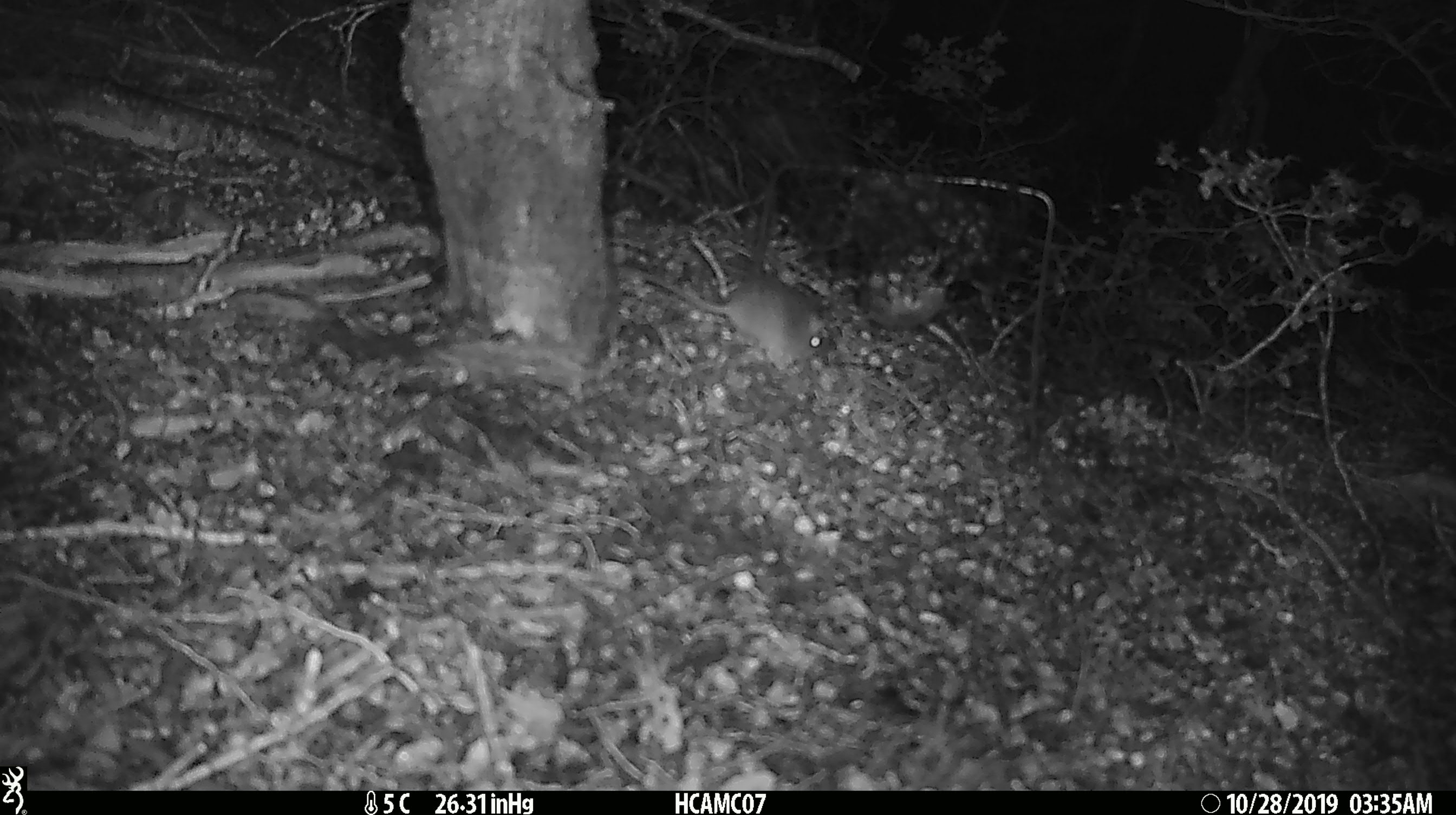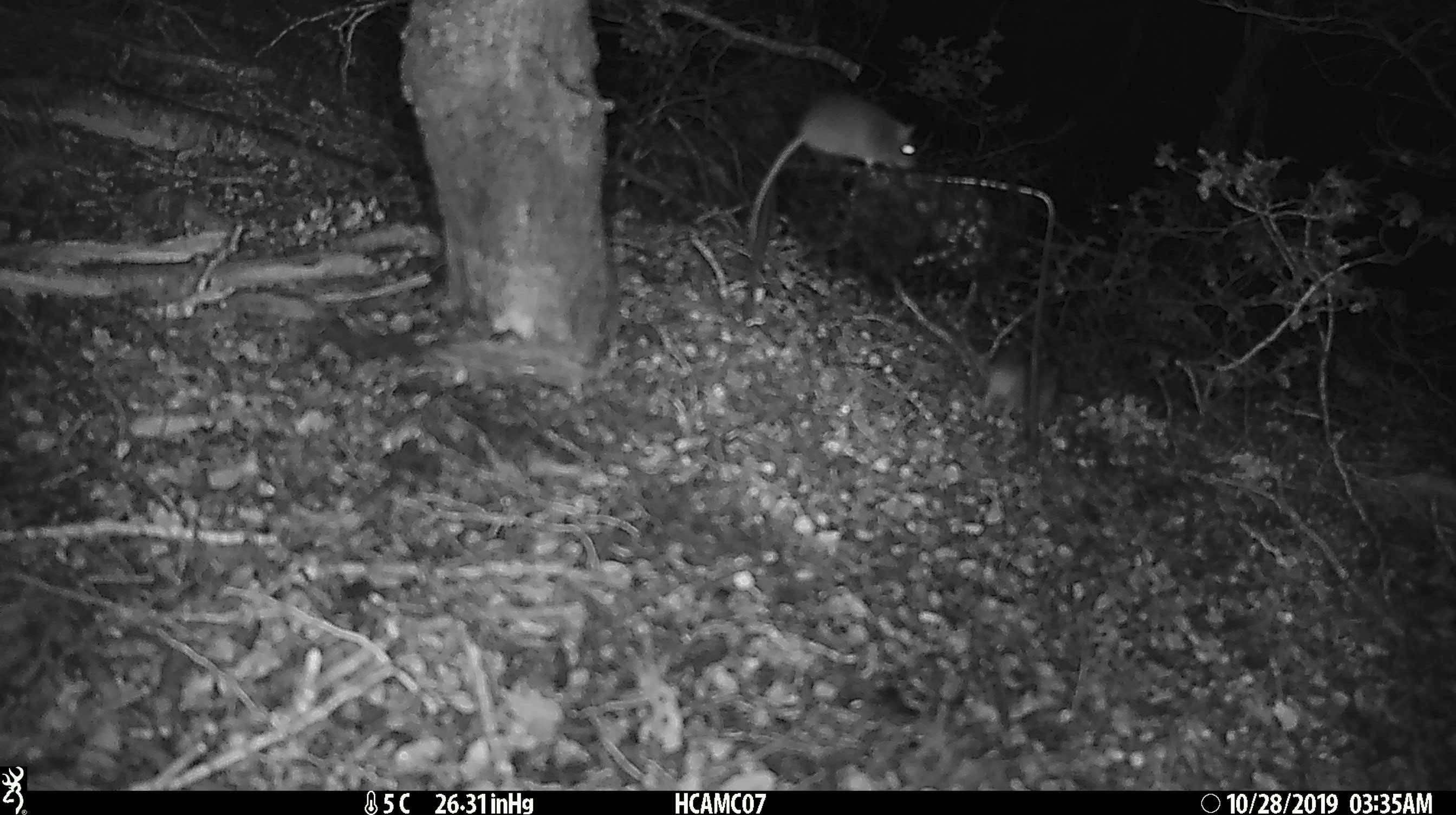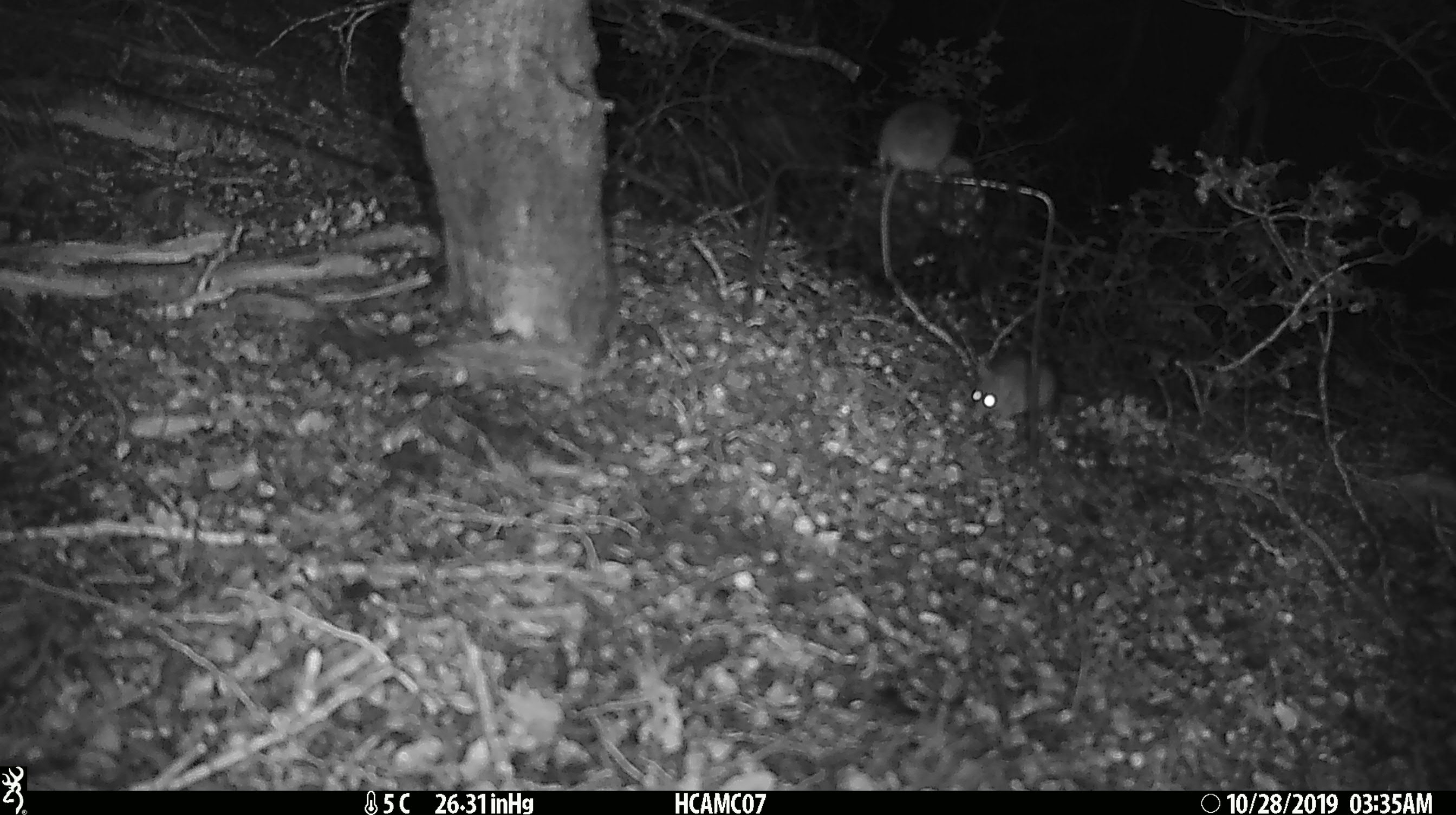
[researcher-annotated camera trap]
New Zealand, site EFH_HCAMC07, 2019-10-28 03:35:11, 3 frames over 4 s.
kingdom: Animalia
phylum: Chordata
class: Mammalia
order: Rodentia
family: Muridae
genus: Mus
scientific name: Mus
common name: mouse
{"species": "mouse (Mus)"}